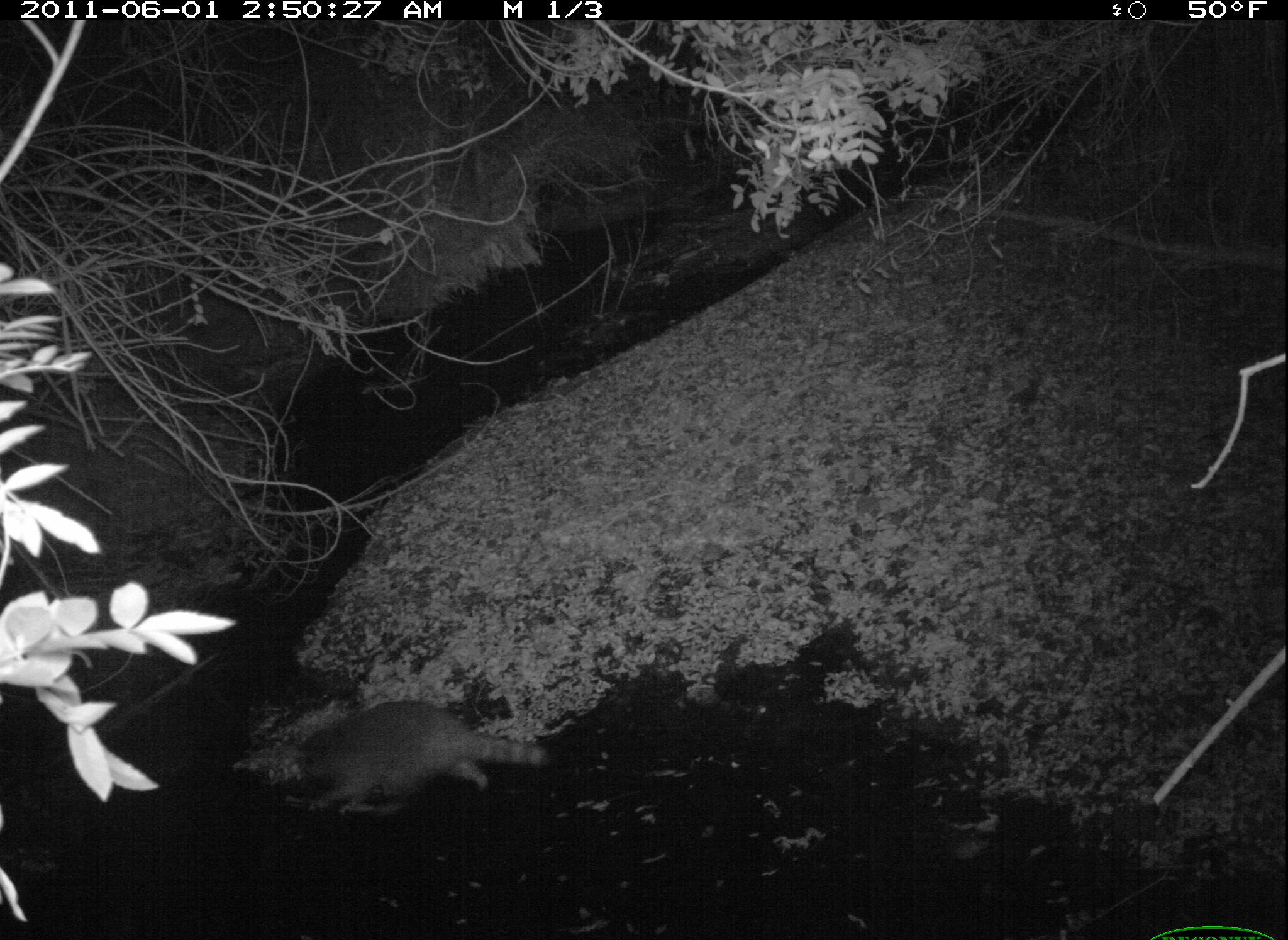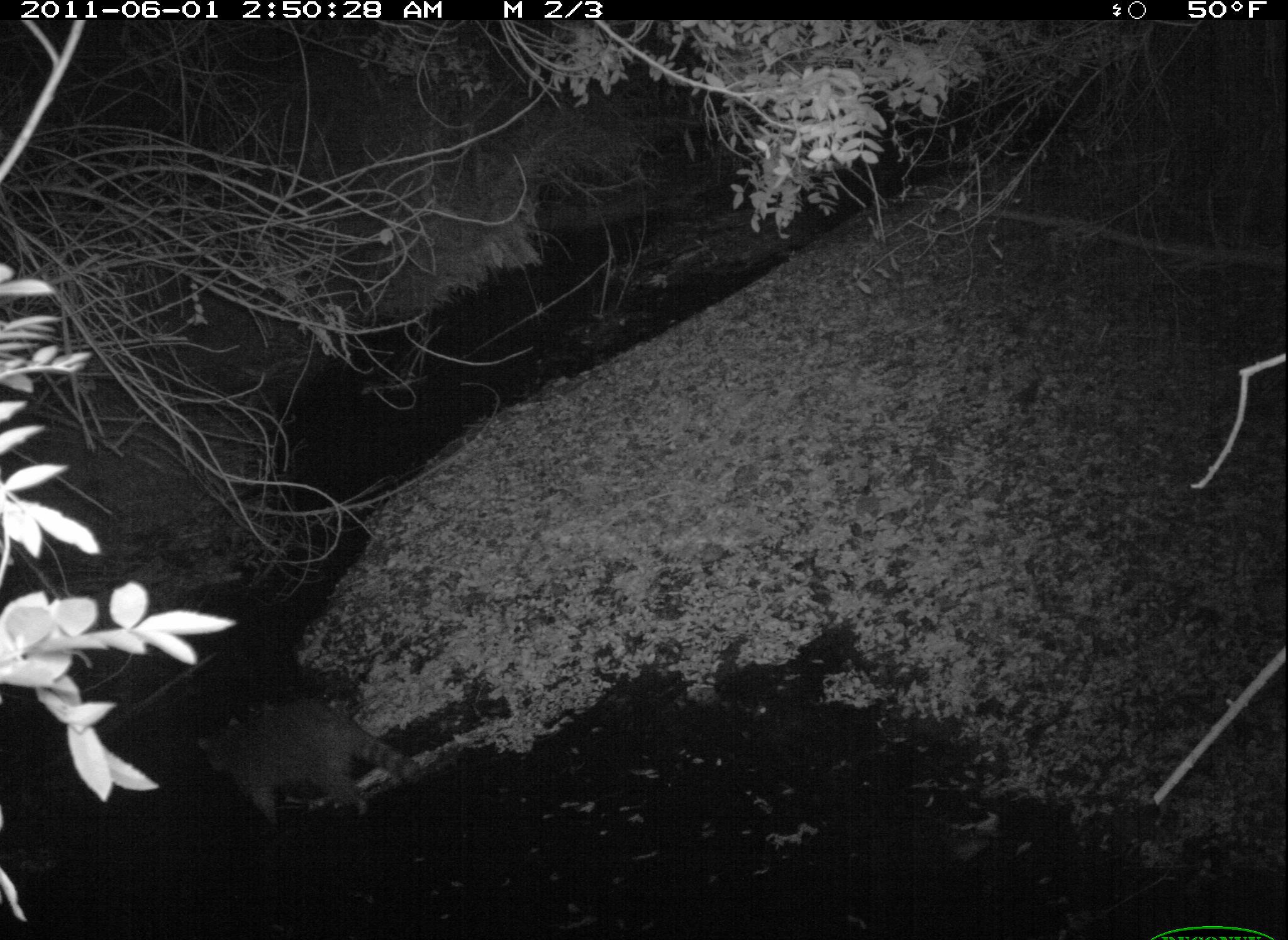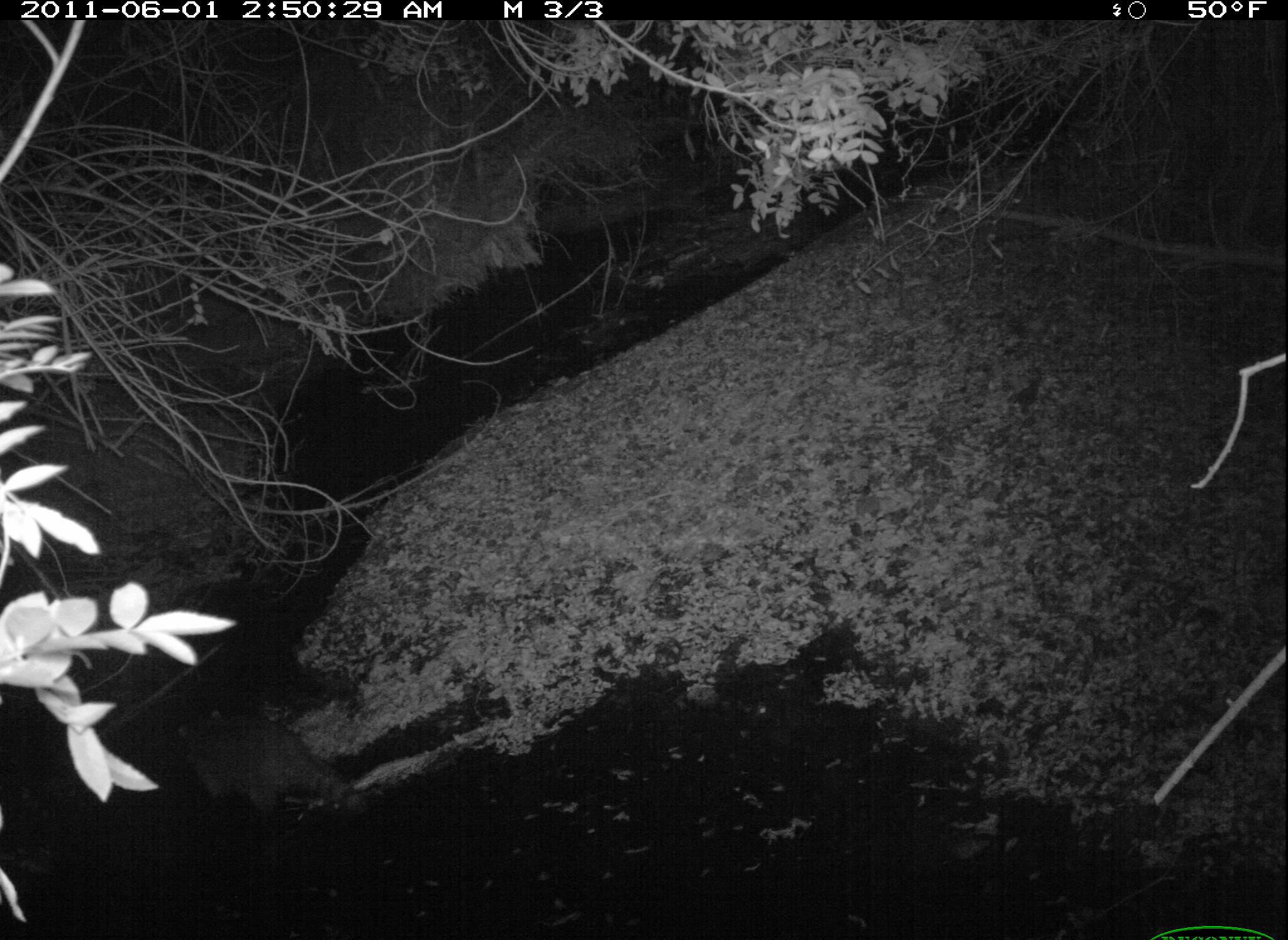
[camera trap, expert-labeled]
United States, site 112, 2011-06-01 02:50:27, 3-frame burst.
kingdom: Animalia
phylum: Chordata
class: Mammalia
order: Carnivora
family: Procyonidae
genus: Procyon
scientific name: Procyon lotor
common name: raccoon